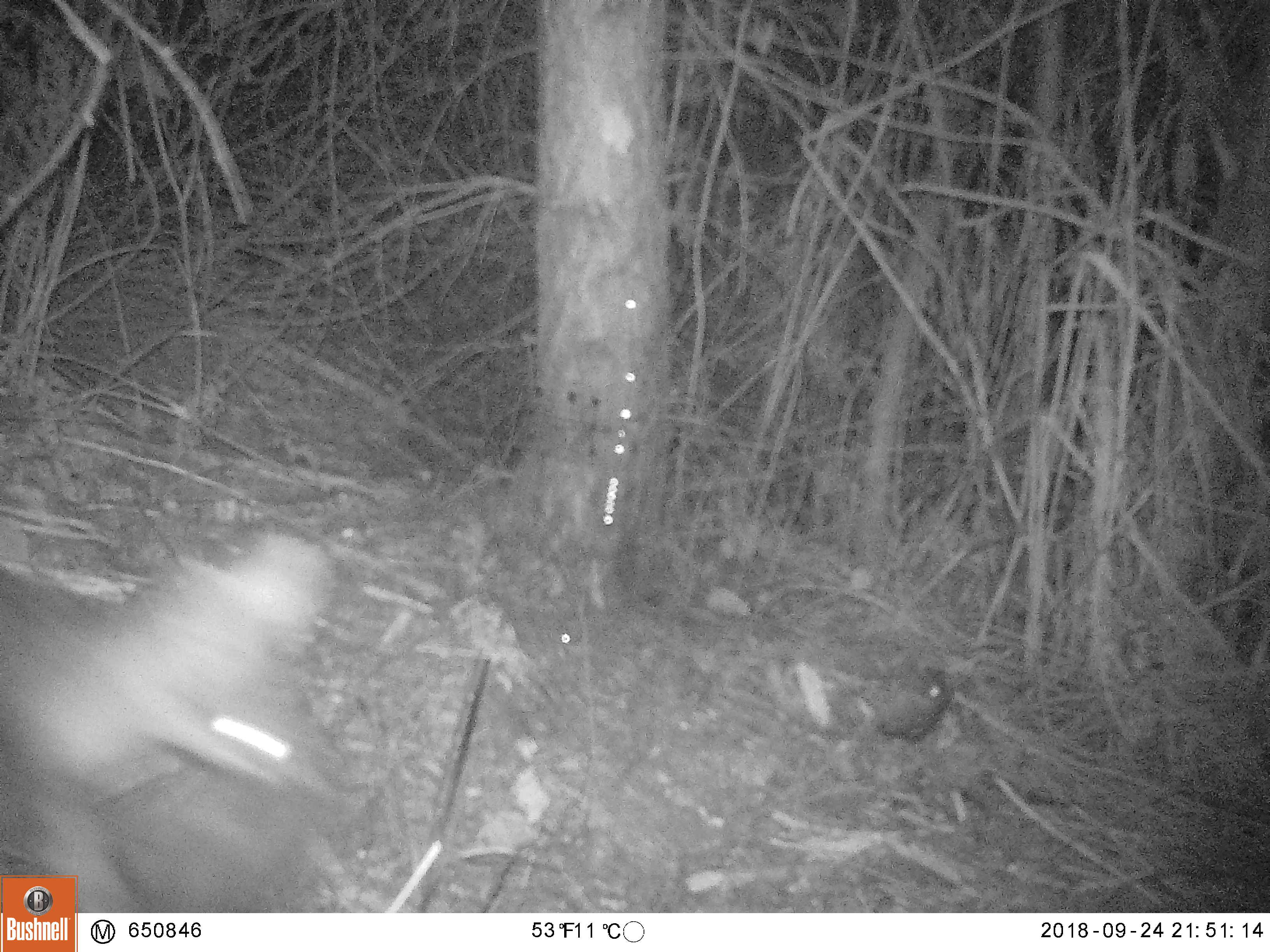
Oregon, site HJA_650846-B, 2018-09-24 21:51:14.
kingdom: Animalia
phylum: Chordata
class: Mammalia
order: Carnivora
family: Canidae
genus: Urocyon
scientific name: Urocyon cinereoargenteus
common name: gray fox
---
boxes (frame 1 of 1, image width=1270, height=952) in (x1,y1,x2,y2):
gray fox: (3,505,377,874); (80,517,353,905)